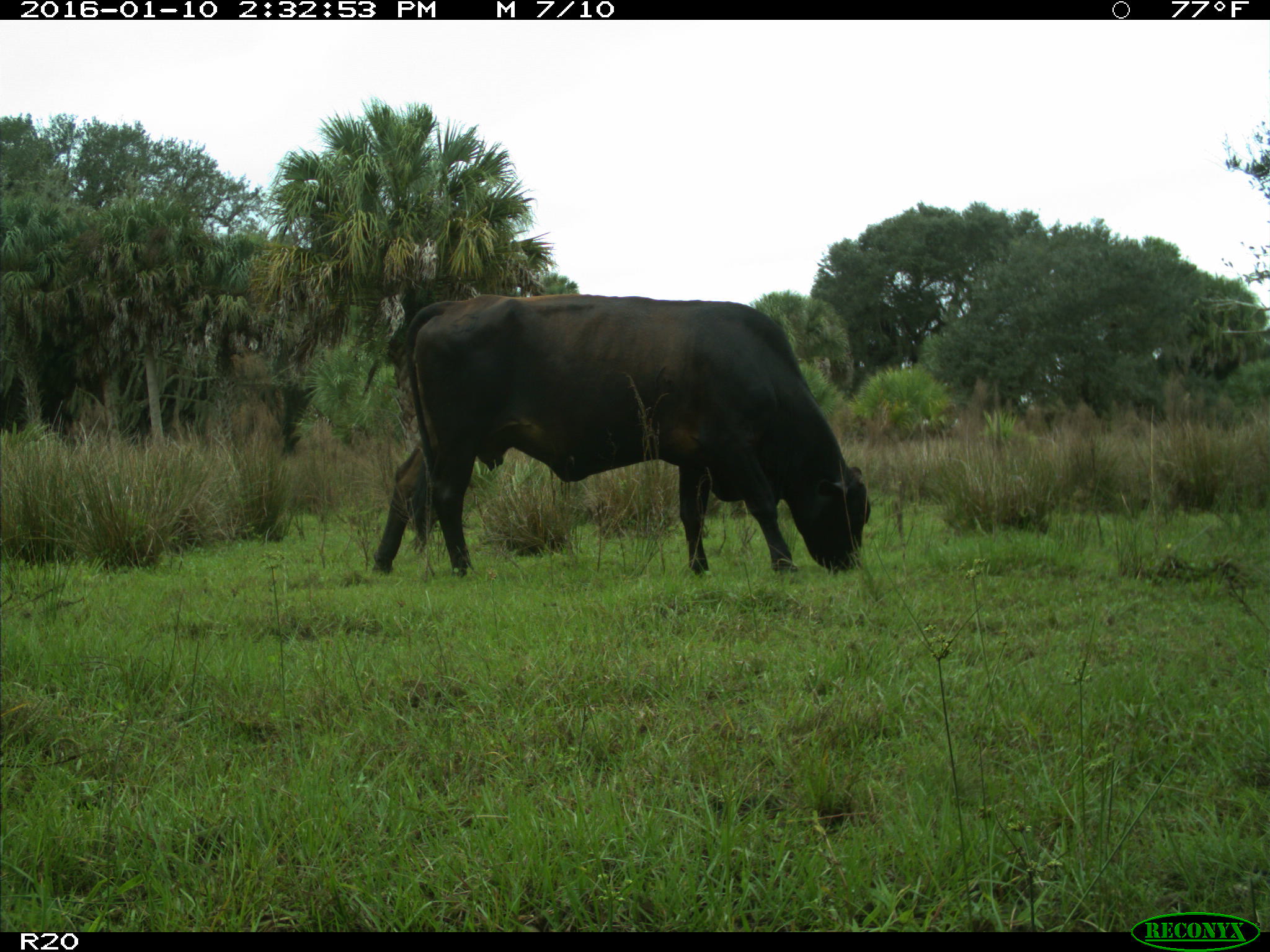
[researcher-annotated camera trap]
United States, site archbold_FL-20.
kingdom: Animalia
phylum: Chordata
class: Mammalia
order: Artiodactyla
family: Bovidae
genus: Bos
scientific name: Bos taurus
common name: domestic cow